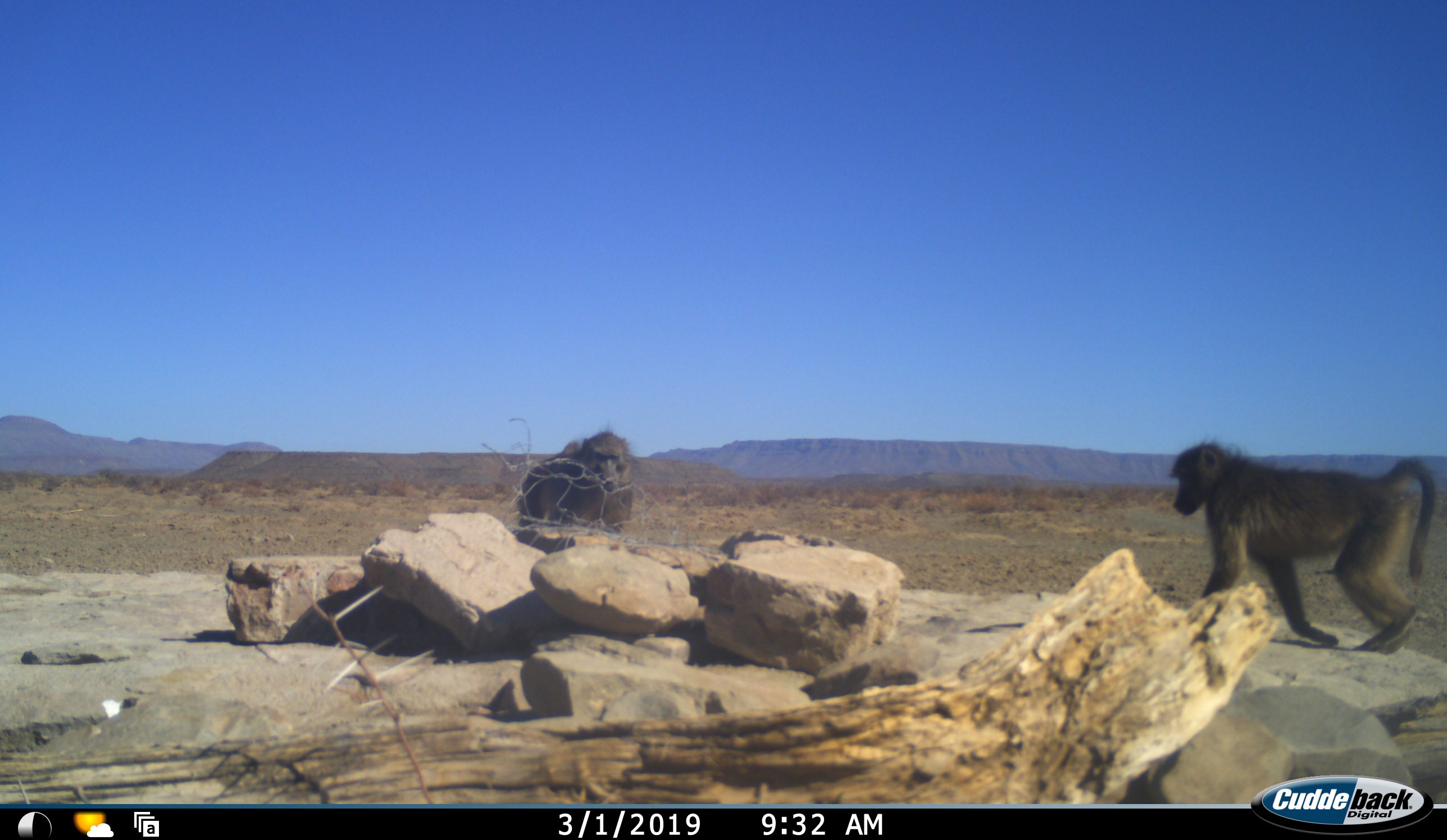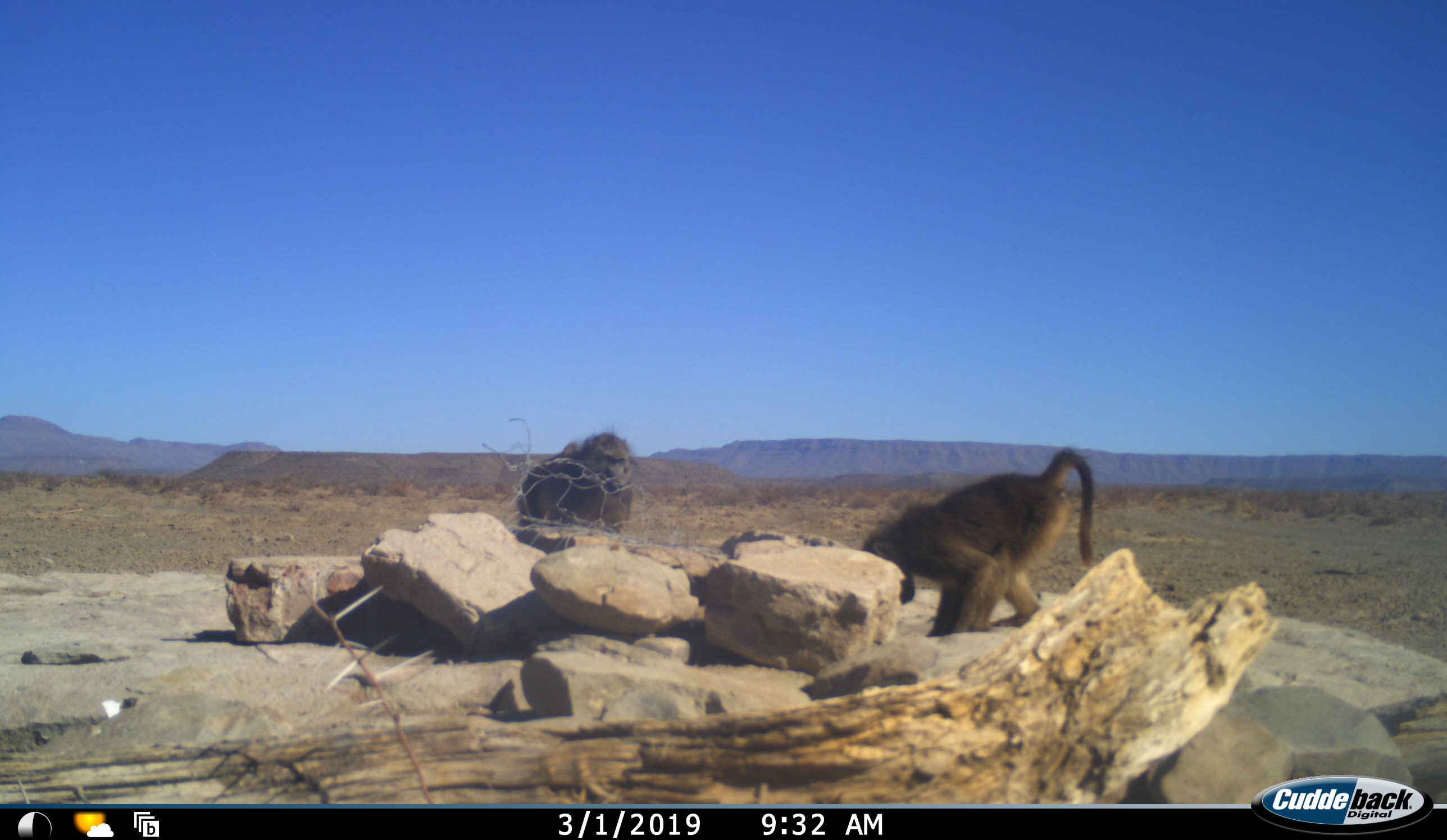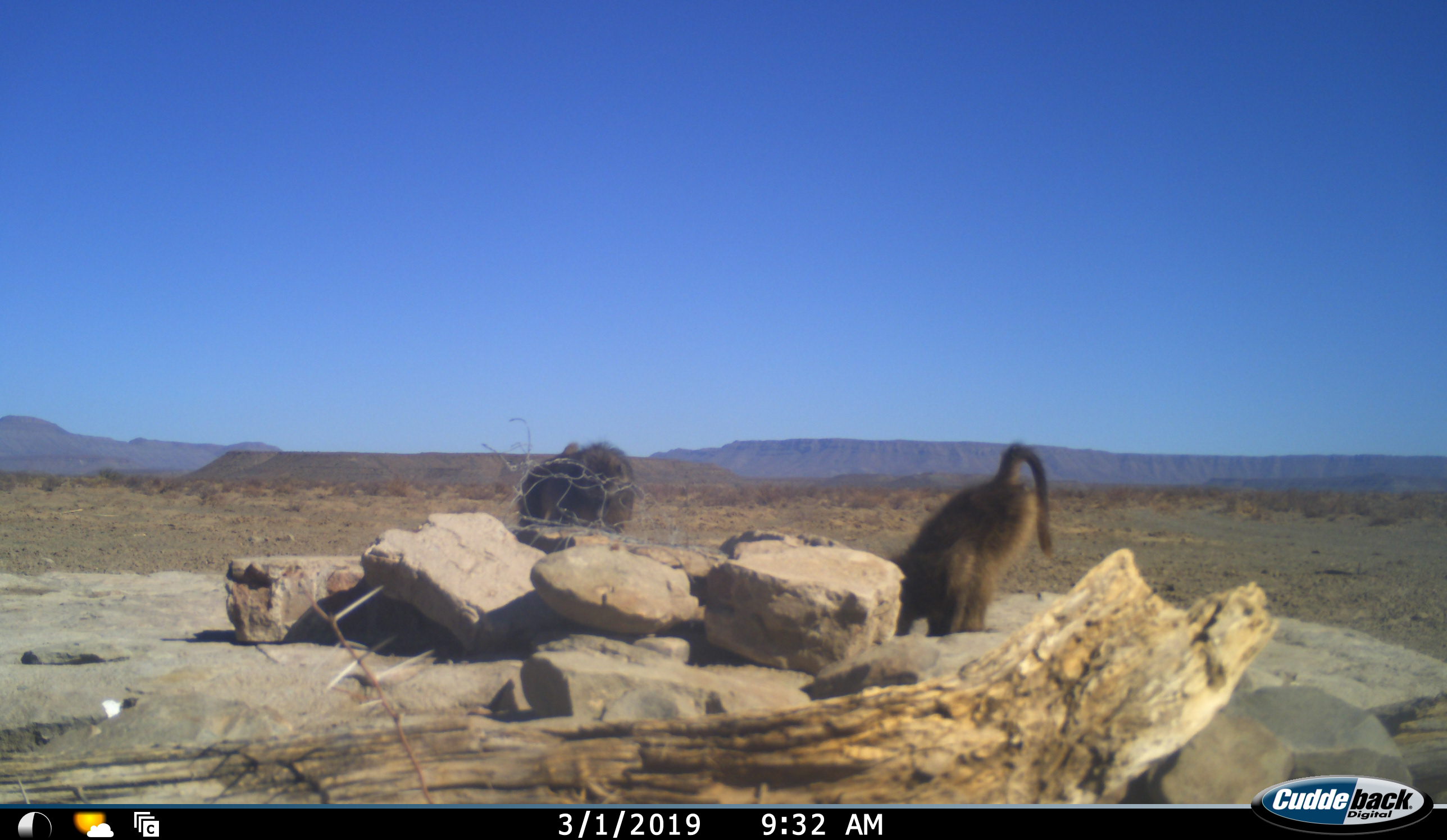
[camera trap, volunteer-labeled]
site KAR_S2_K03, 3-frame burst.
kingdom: Animalia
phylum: Chordata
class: Mammalia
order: Primates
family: Cercopithecidae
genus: Papio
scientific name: Papio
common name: baboon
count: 2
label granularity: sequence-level